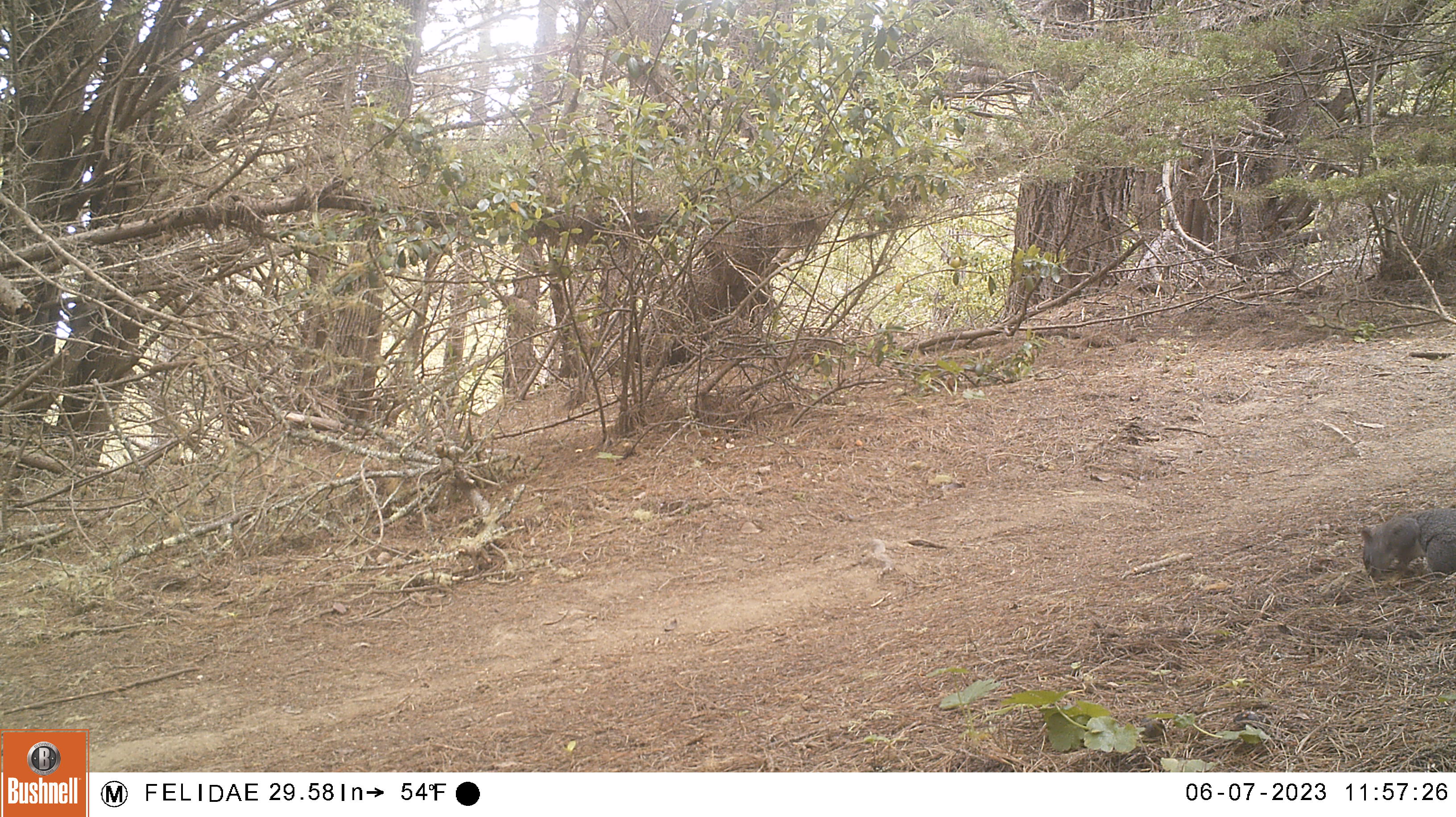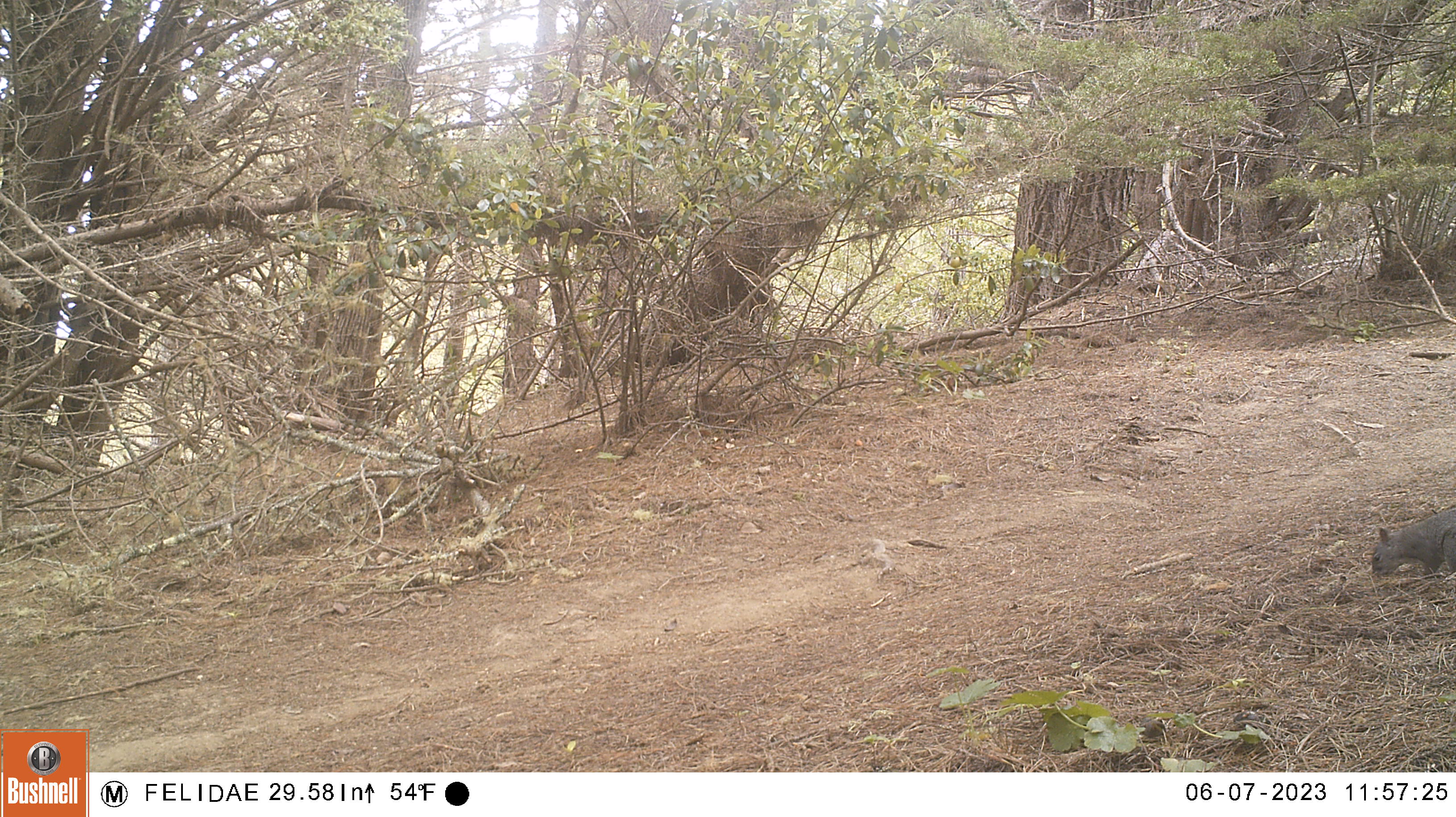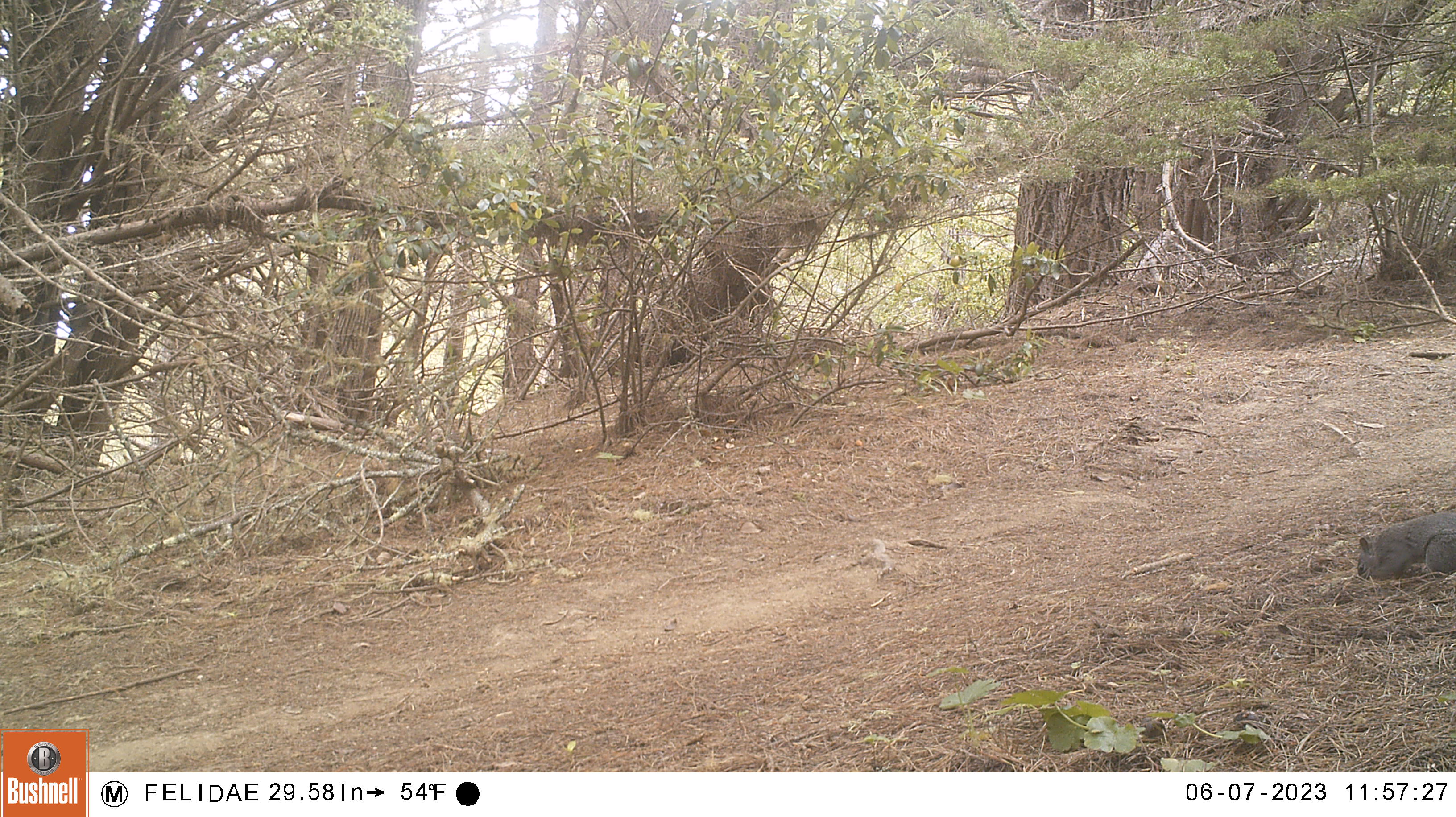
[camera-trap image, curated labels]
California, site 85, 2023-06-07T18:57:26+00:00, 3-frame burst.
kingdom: Animalia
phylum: Chordata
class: Mammalia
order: Rodentia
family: Sciuridae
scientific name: Sciuridae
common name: squirrel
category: unknown squirrel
Unknown squirrel (squirrel) (Sciuridae).